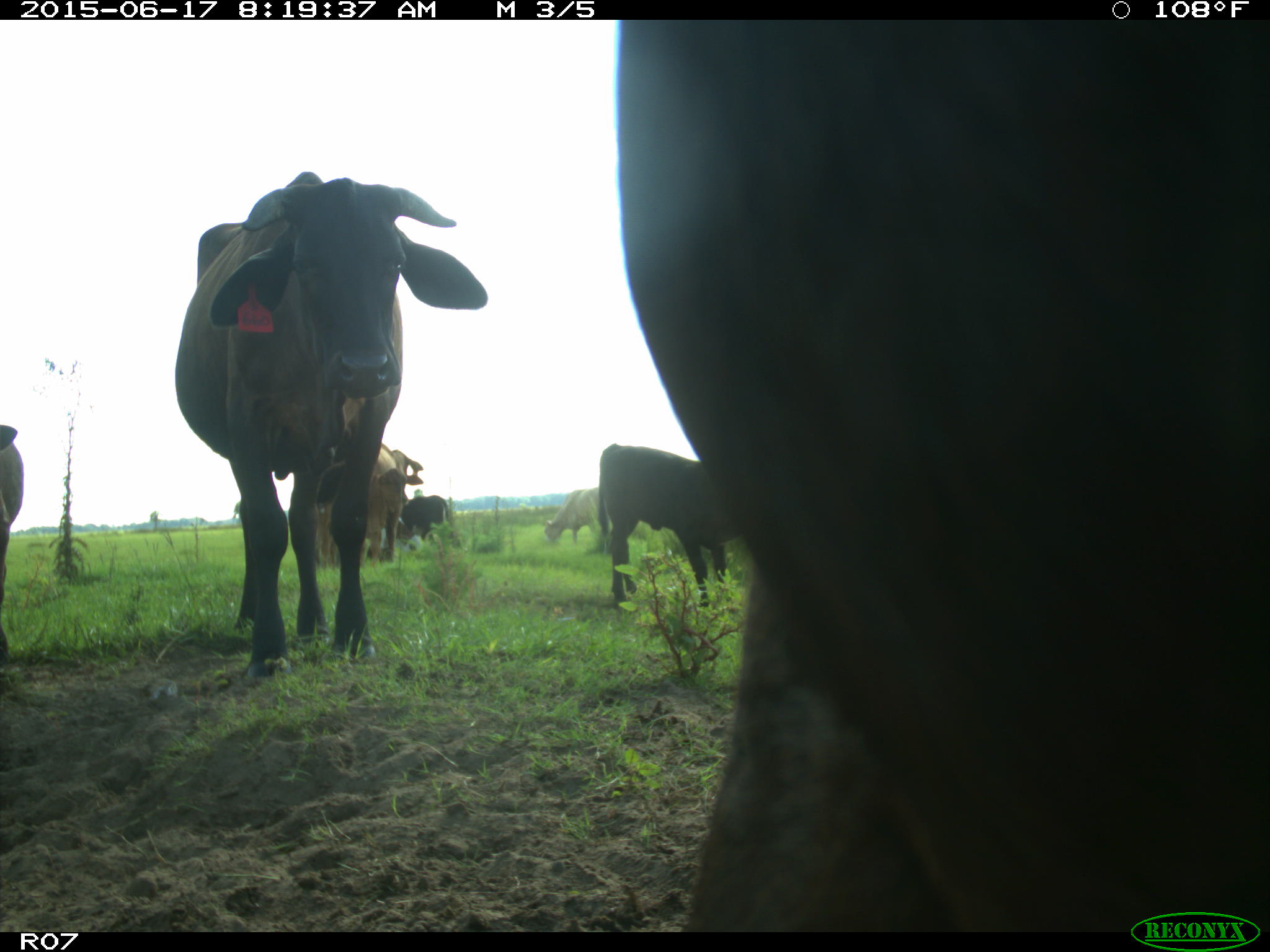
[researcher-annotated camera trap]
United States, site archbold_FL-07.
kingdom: Animalia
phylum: Chordata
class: Mammalia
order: Artiodactyla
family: Bovidae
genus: Bos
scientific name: Bos taurus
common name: domestic cow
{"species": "Bos taurus (domestic cow)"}